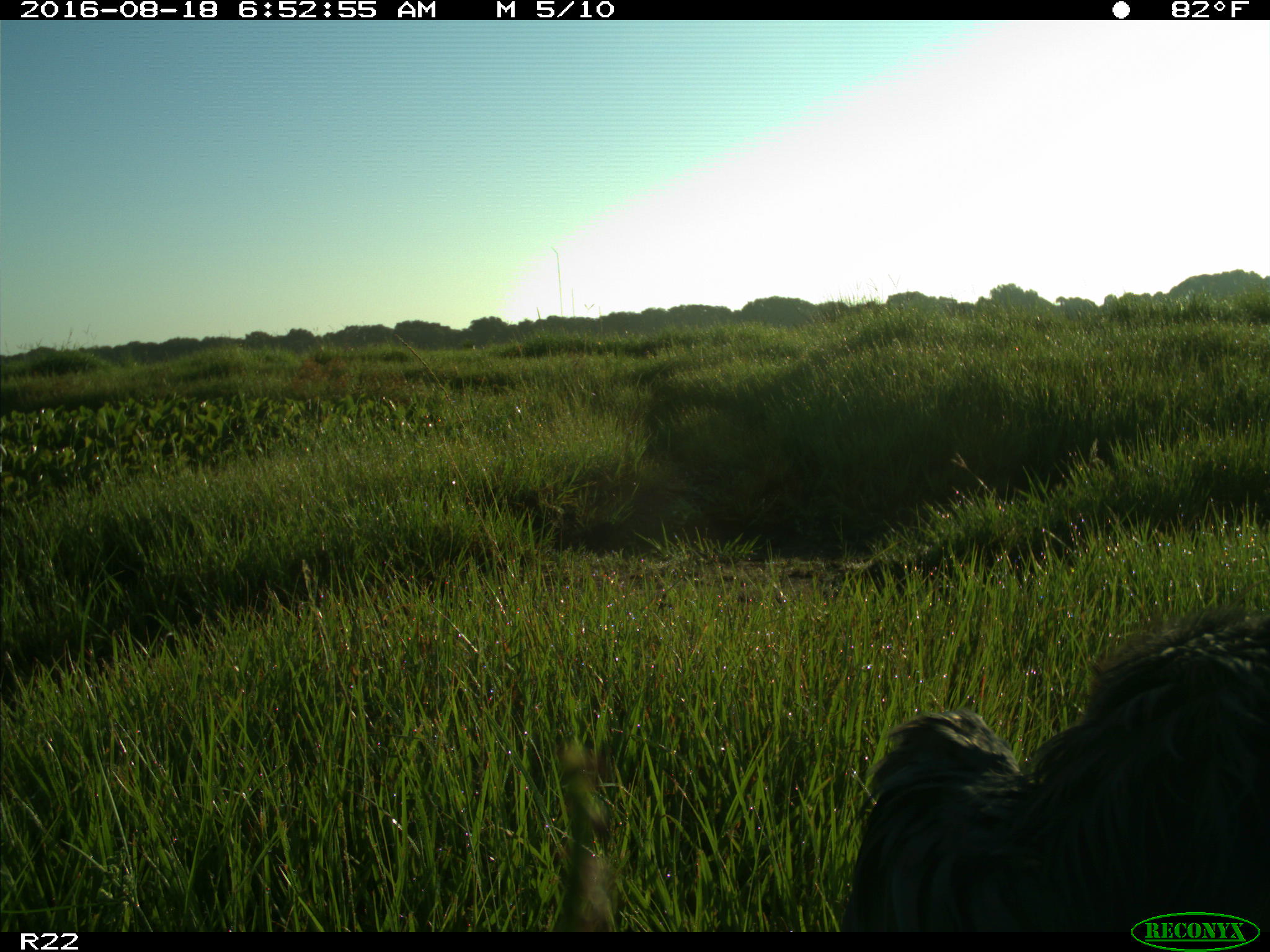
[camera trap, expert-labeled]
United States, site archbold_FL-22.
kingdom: Animalia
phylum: Chordata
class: Aves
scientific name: Aves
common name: birds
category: unidentified bird